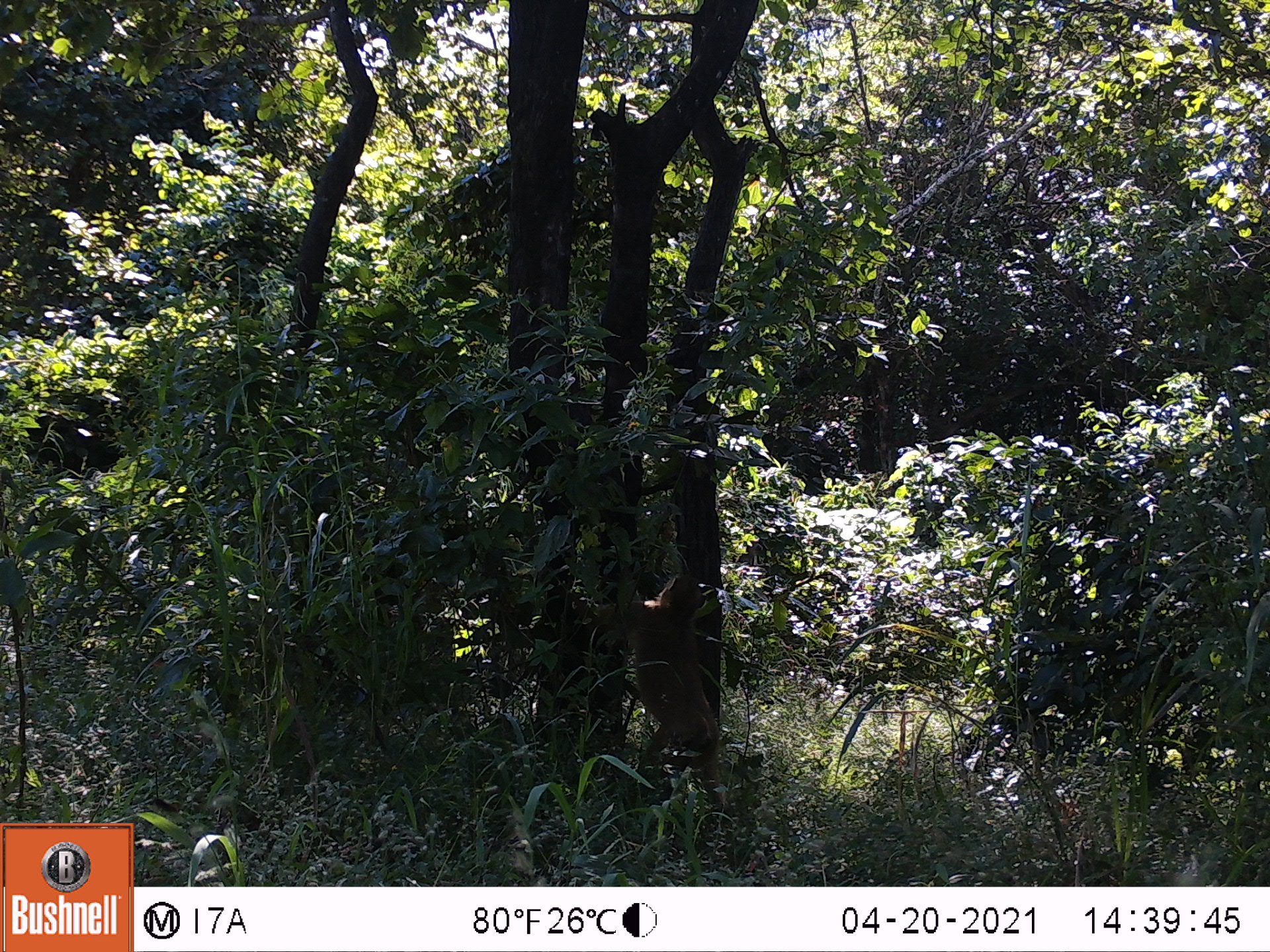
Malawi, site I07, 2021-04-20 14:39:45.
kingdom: Animalia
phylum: Chordata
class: Mammalia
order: Primates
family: Cercopithecidae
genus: Papio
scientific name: Papio cynocephalus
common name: yellow baboon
Yellow baboon (Papio cynocephalus), count 1.